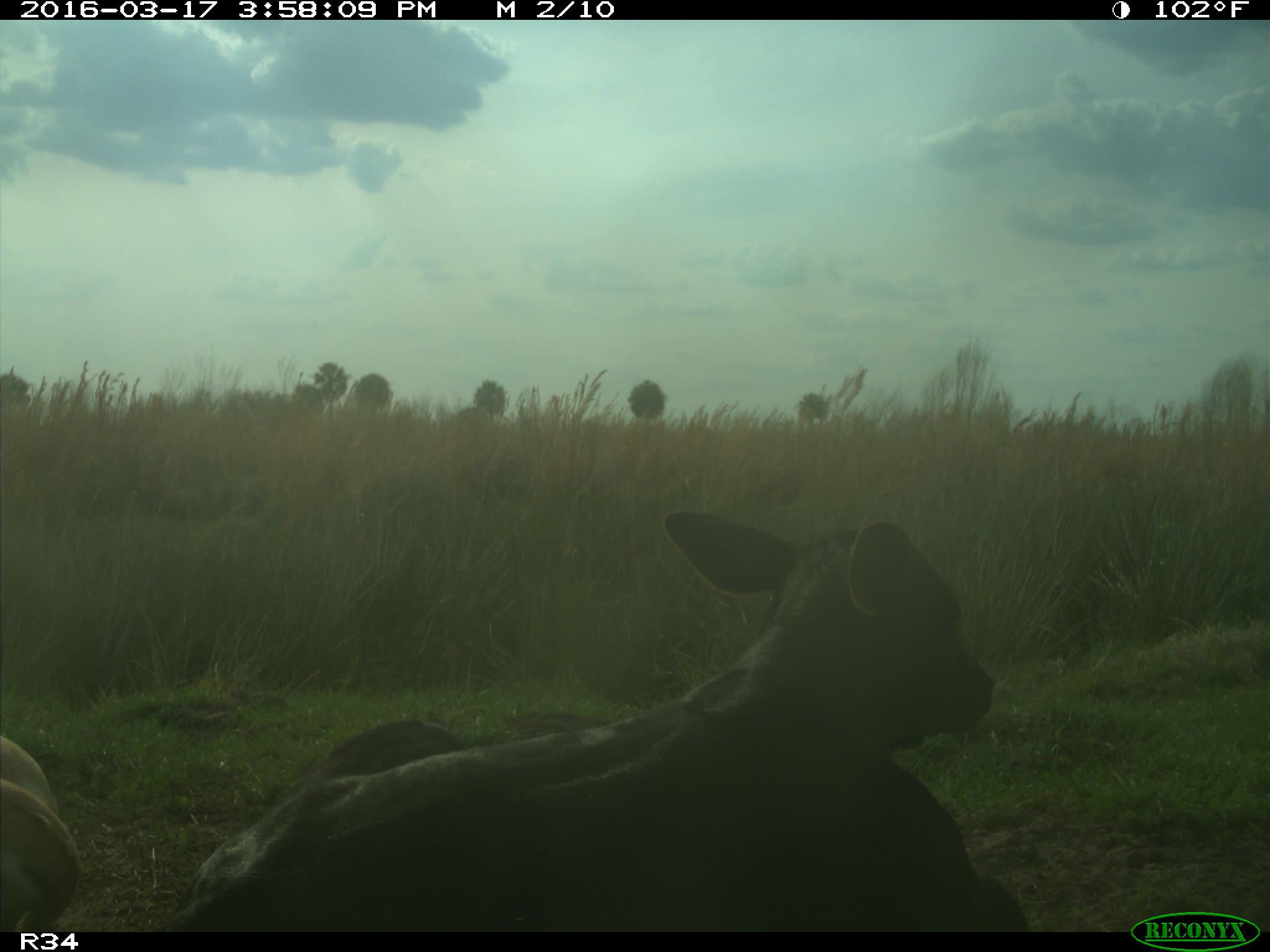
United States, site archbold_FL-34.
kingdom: Animalia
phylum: Chordata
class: Mammalia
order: Artiodactyla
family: Bovidae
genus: Bos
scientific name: Bos taurus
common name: domestic cow